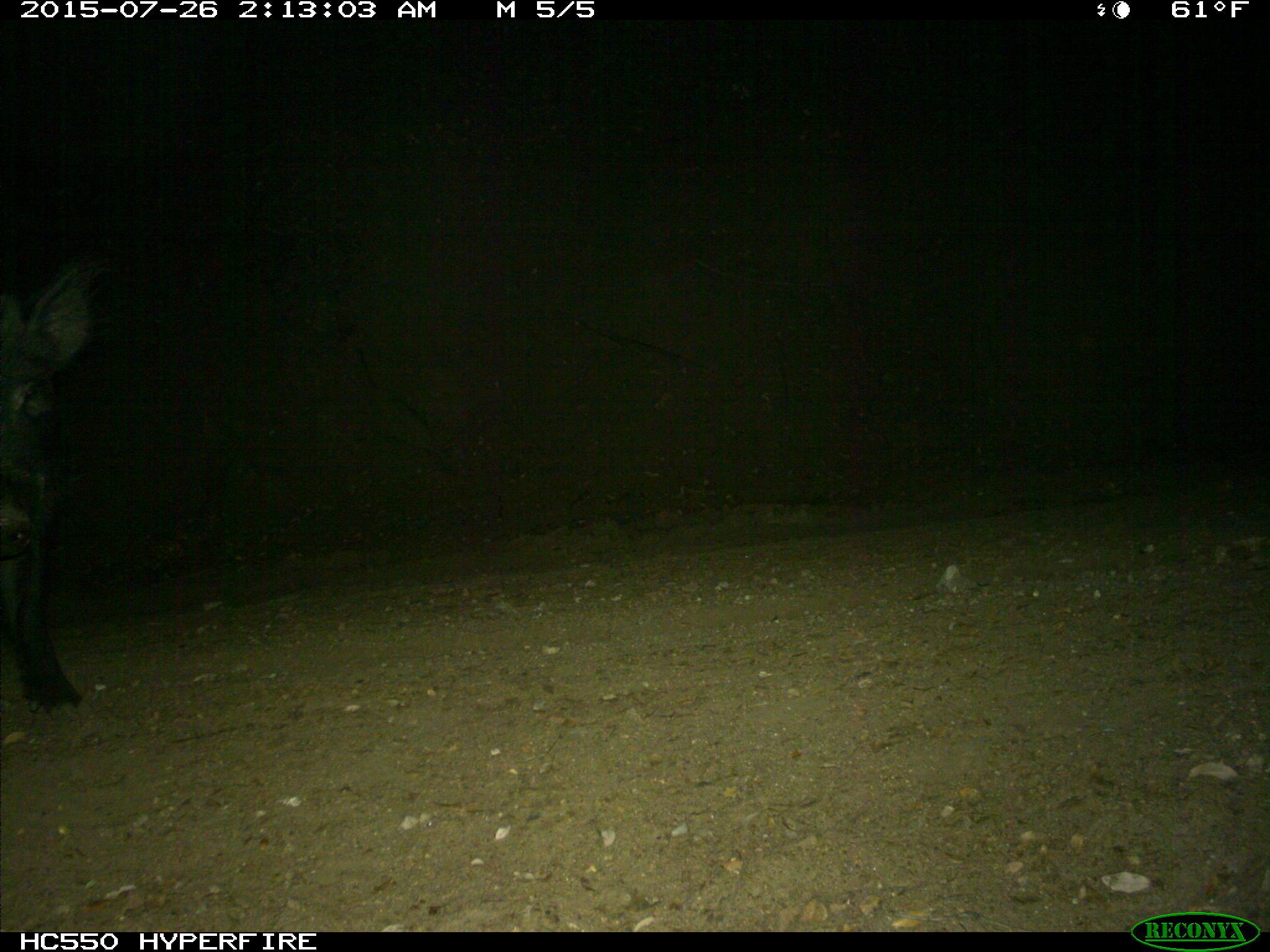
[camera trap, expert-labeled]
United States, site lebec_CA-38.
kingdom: Animalia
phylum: Chordata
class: Mammalia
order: Artiodactyla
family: Suidae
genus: Sus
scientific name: Sus scrofa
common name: wild boar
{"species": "Sus scrofa (wild boar)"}